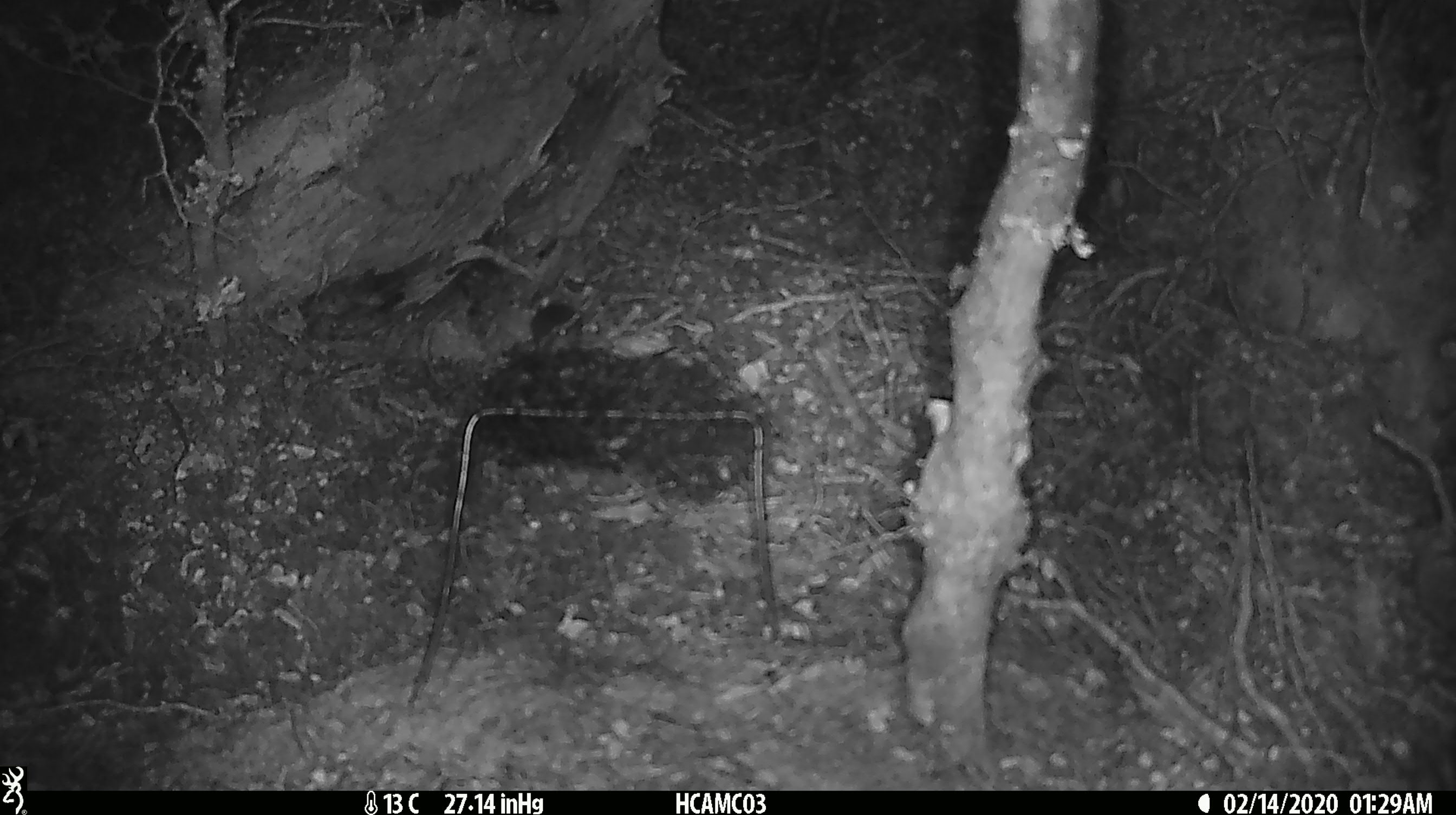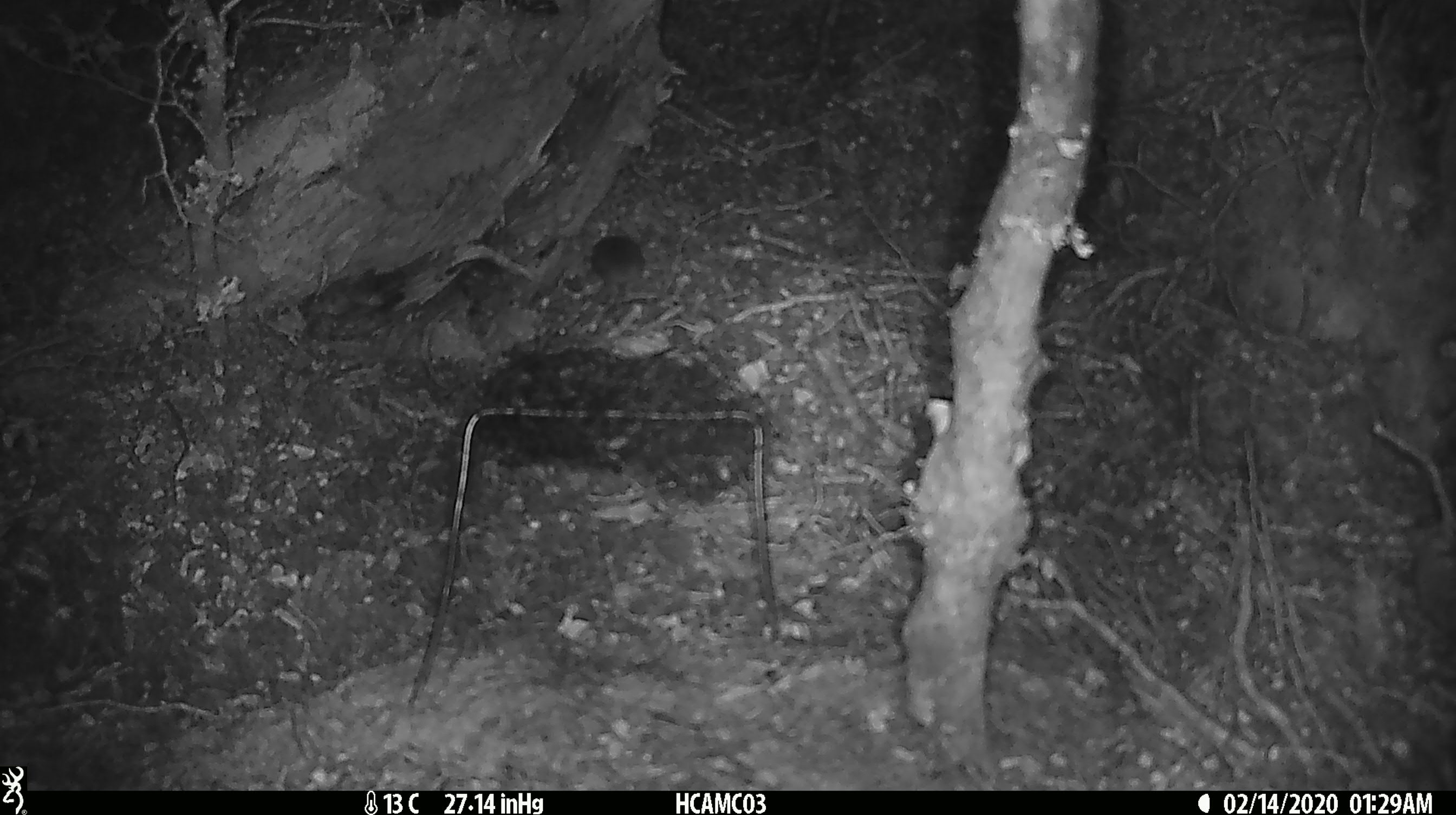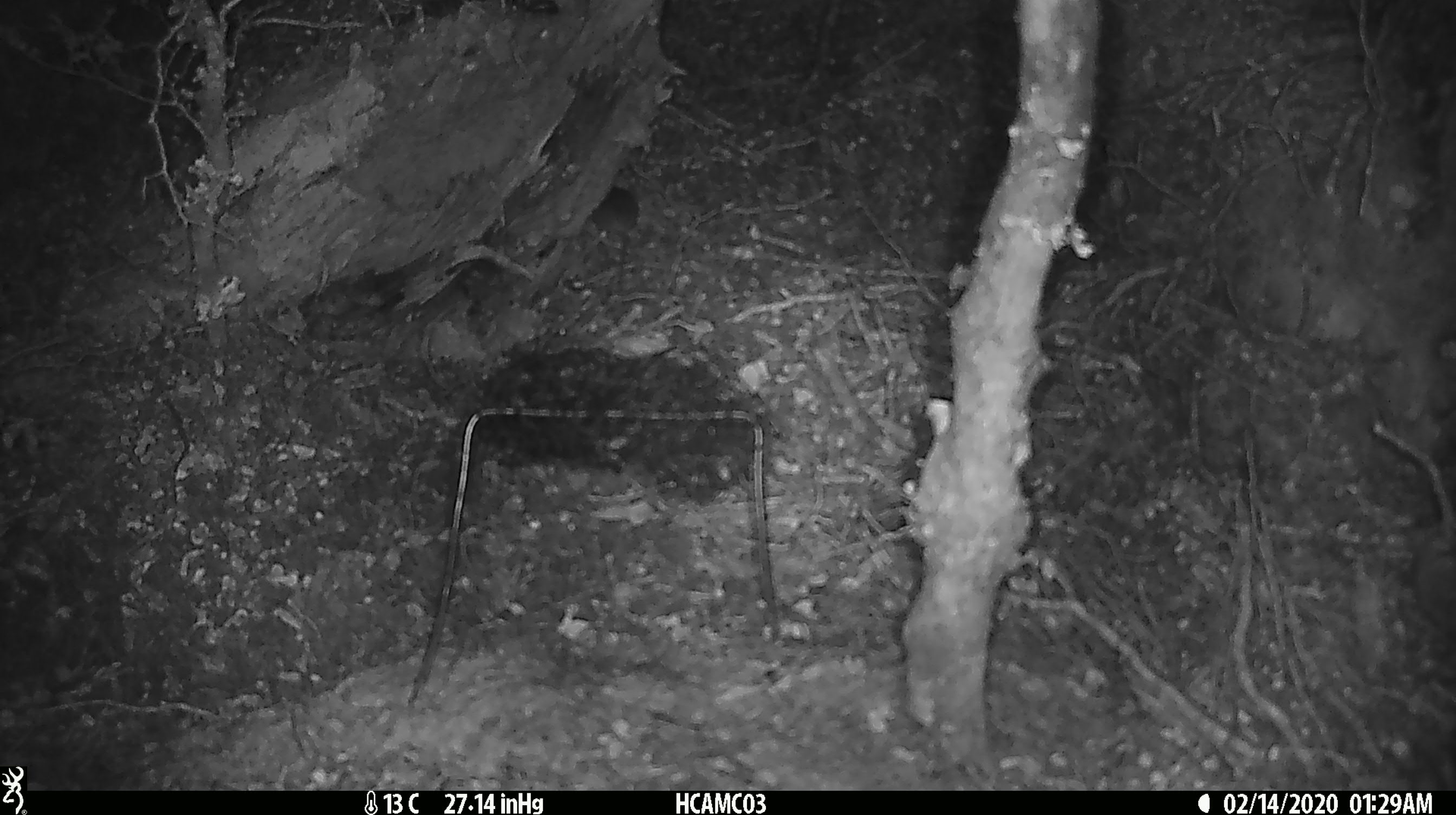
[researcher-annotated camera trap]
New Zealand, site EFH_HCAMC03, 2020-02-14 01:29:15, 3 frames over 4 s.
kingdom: Animalia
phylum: Chordata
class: Mammalia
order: Rodentia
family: Muridae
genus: Mus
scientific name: Mus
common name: mouse